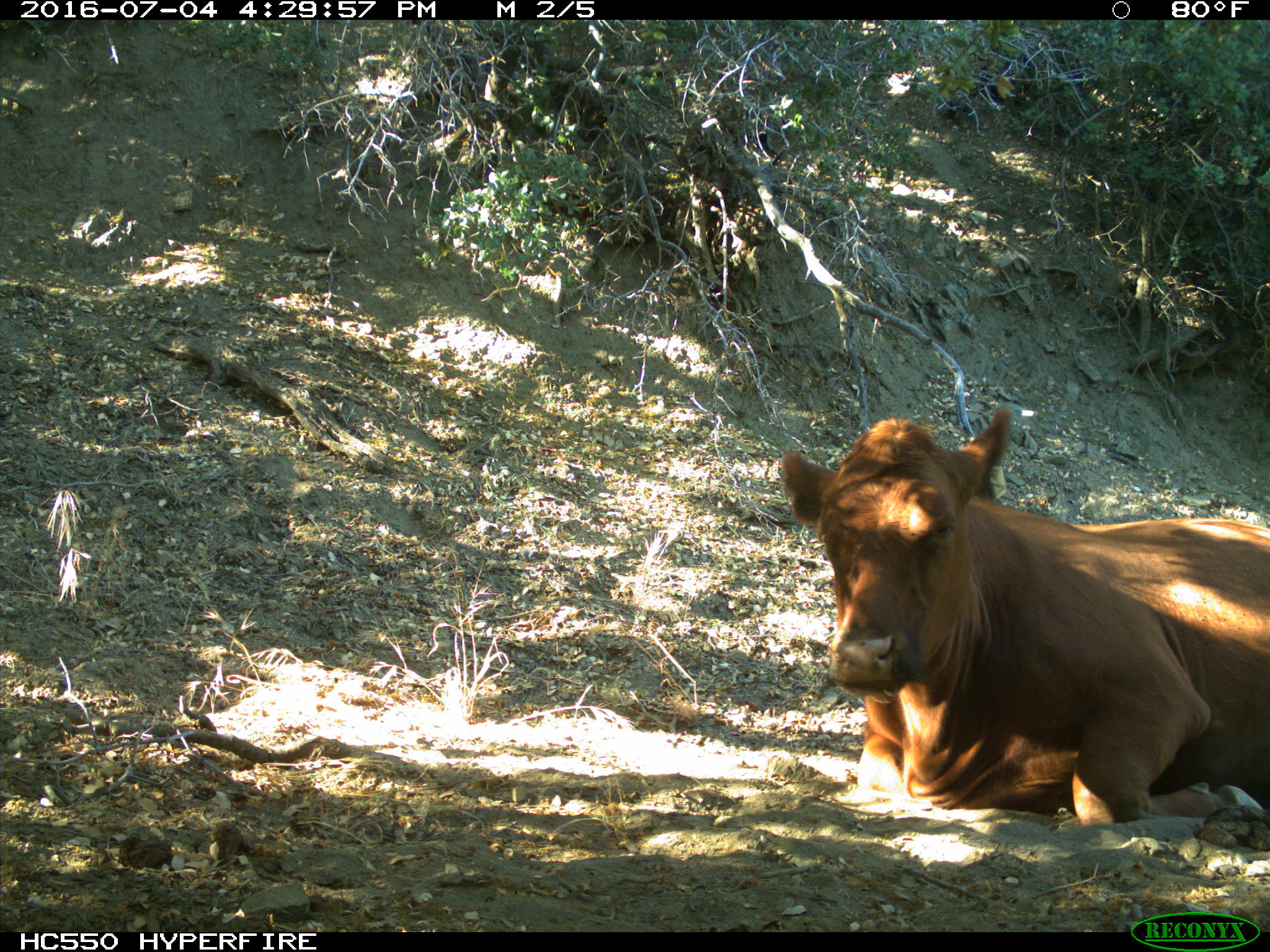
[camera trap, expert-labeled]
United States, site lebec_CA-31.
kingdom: Animalia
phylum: Chordata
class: Mammalia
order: Artiodactyla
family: Bovidae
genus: Bos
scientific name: Bos taurus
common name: domestic cow